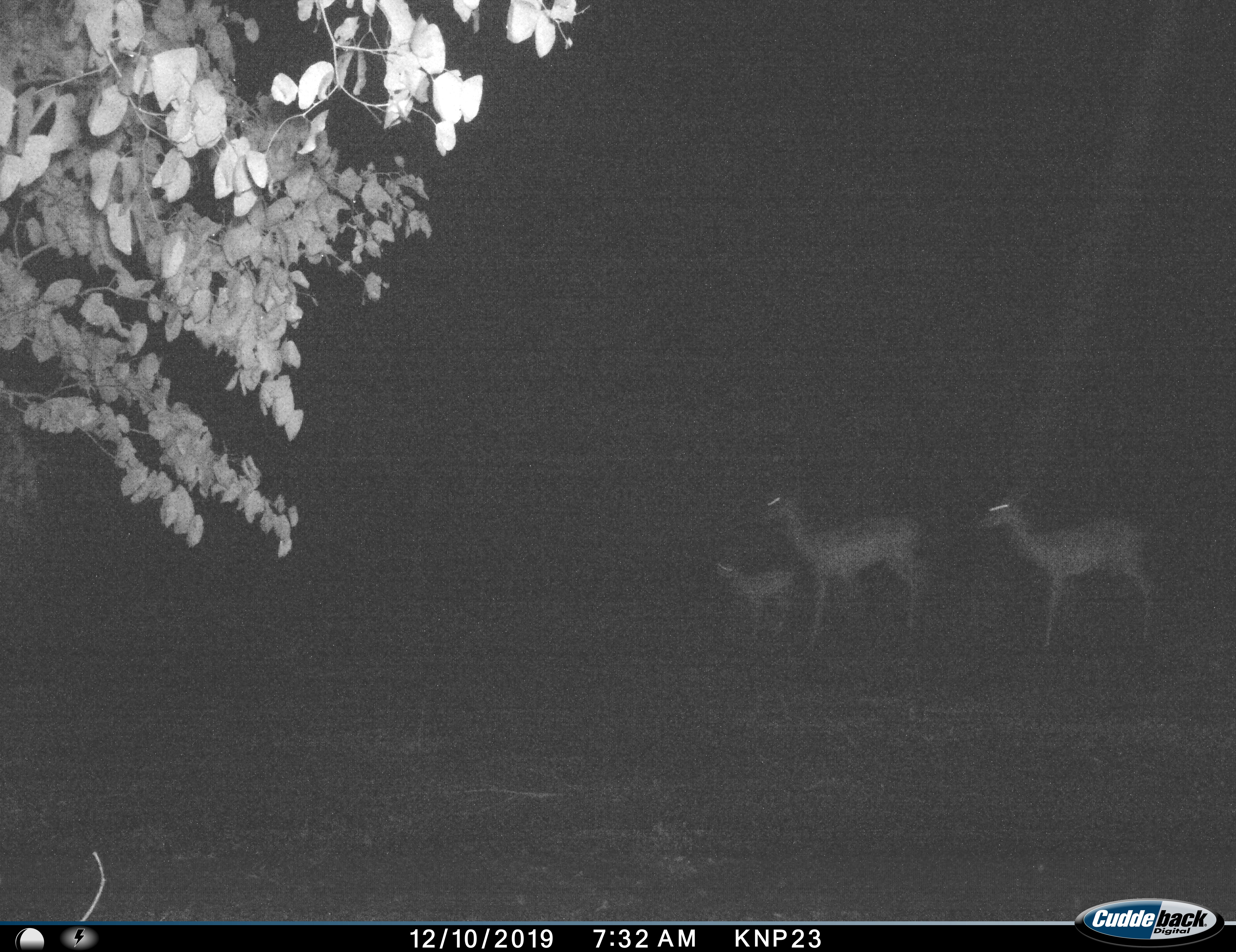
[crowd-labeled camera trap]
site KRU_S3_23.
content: unidentified animal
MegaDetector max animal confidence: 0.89